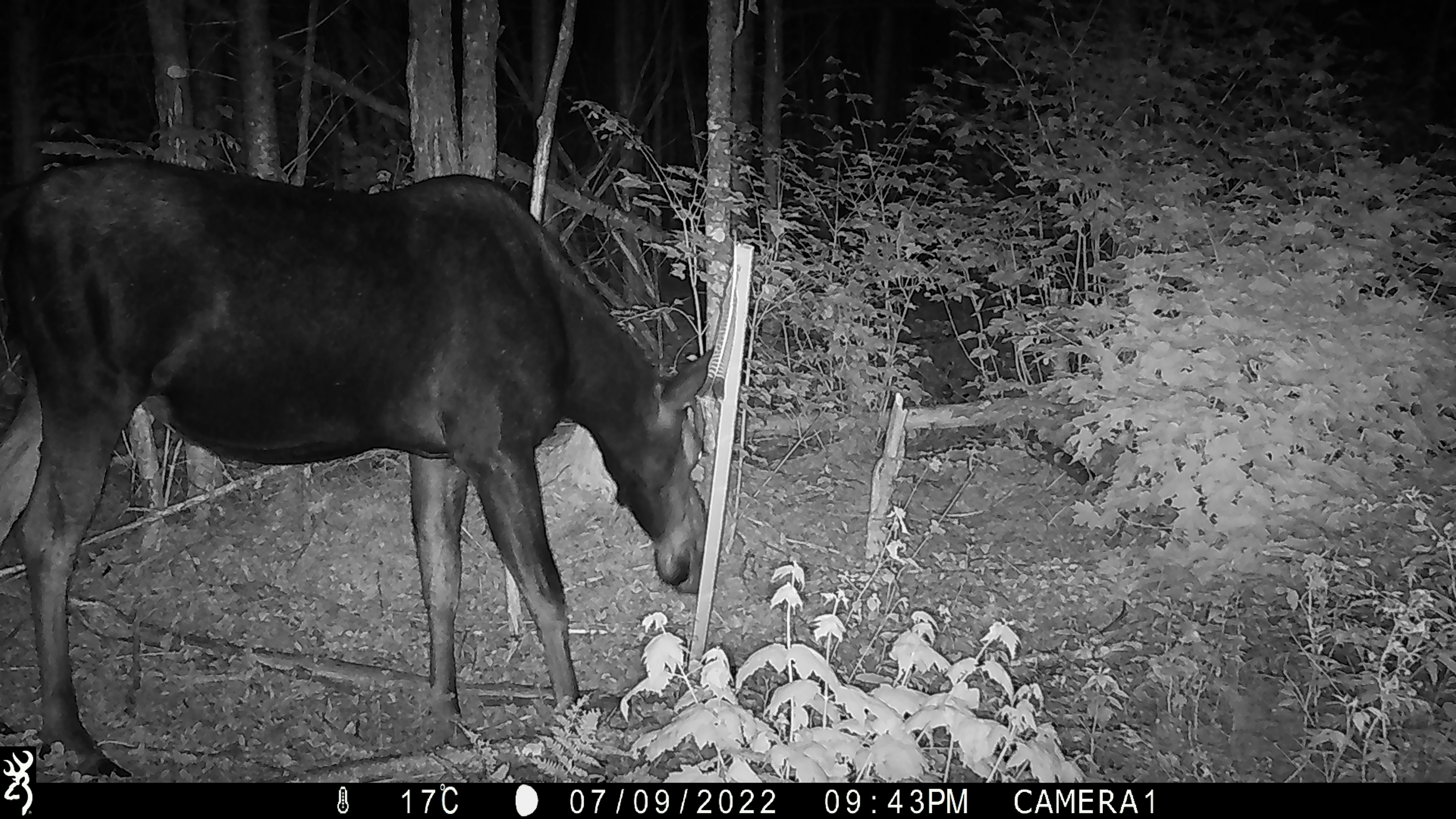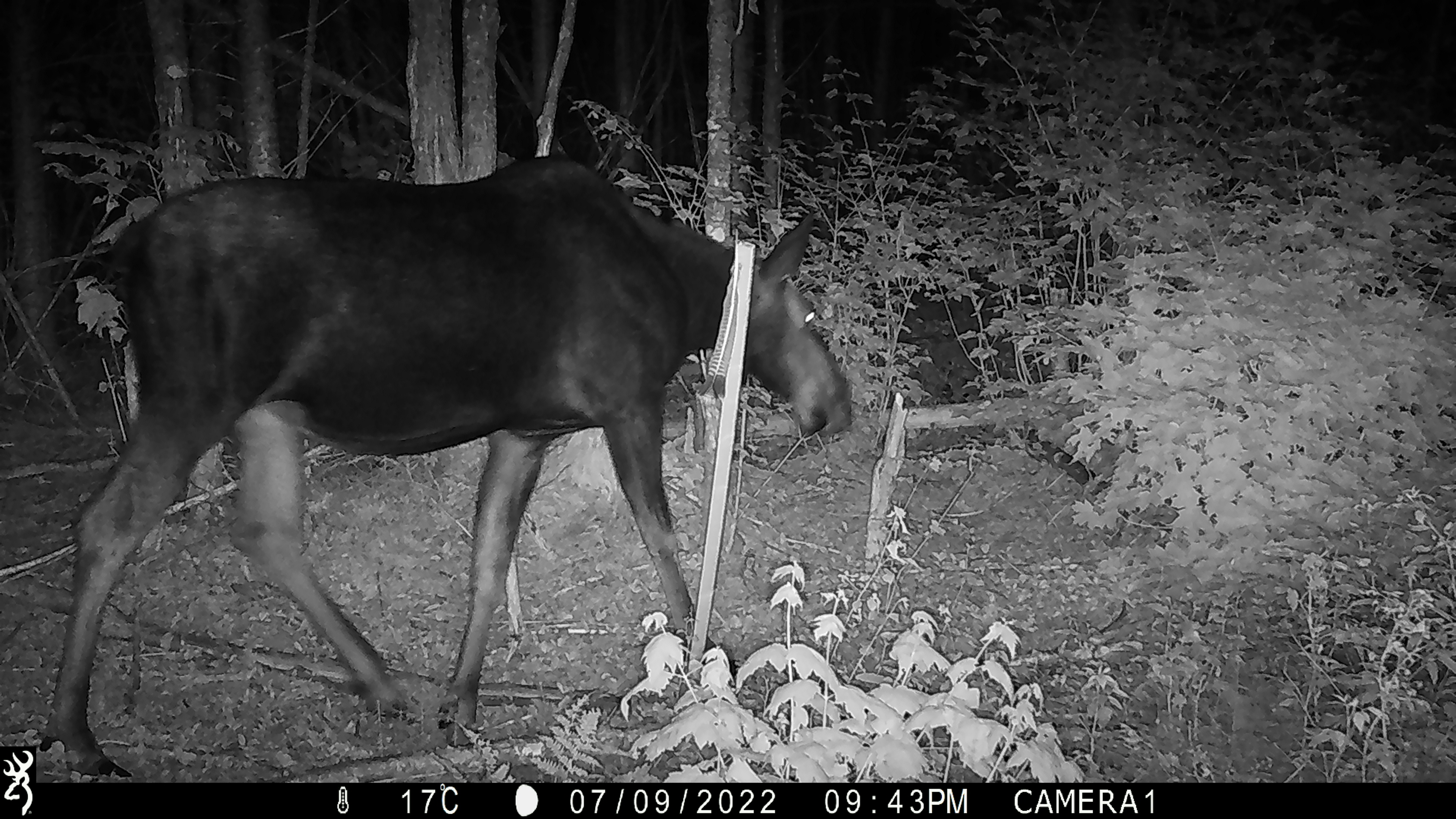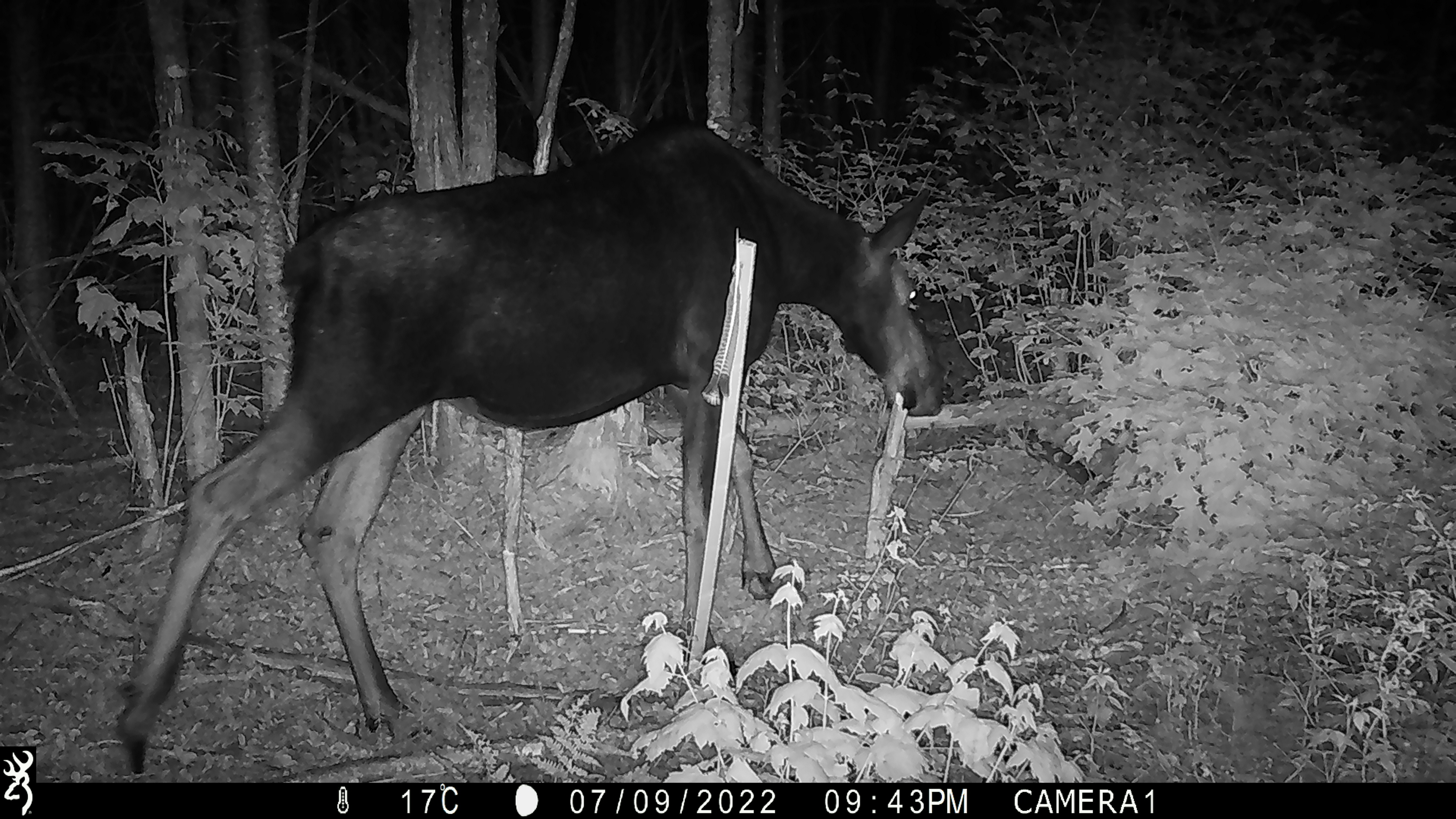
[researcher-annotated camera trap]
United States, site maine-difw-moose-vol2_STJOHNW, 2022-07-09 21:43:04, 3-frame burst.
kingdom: Animalia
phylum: Chordata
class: Mammalia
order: Artiodactyla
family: Cervidae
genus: Alces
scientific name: Alces alces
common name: moose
Moose (Alces alces).